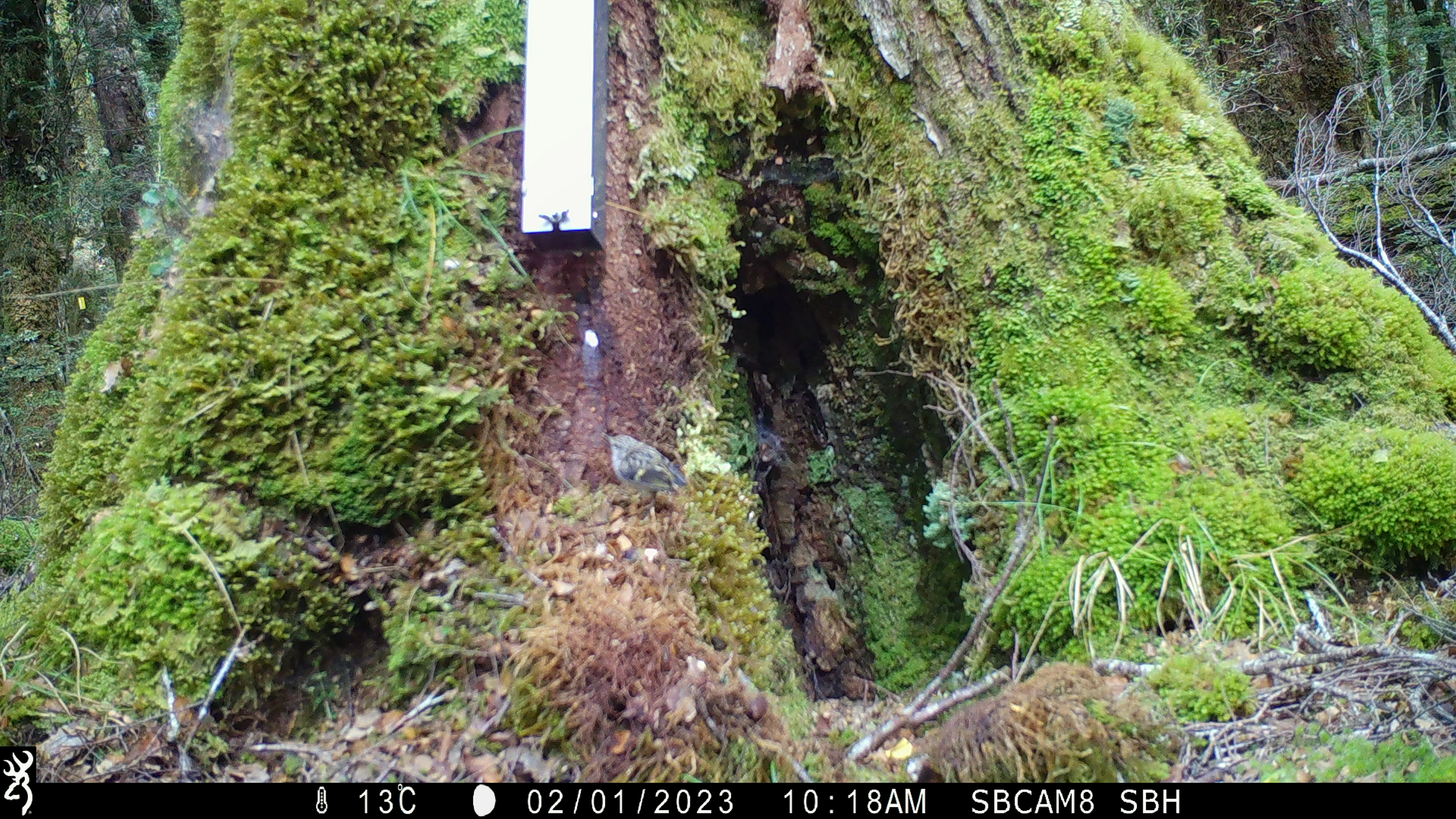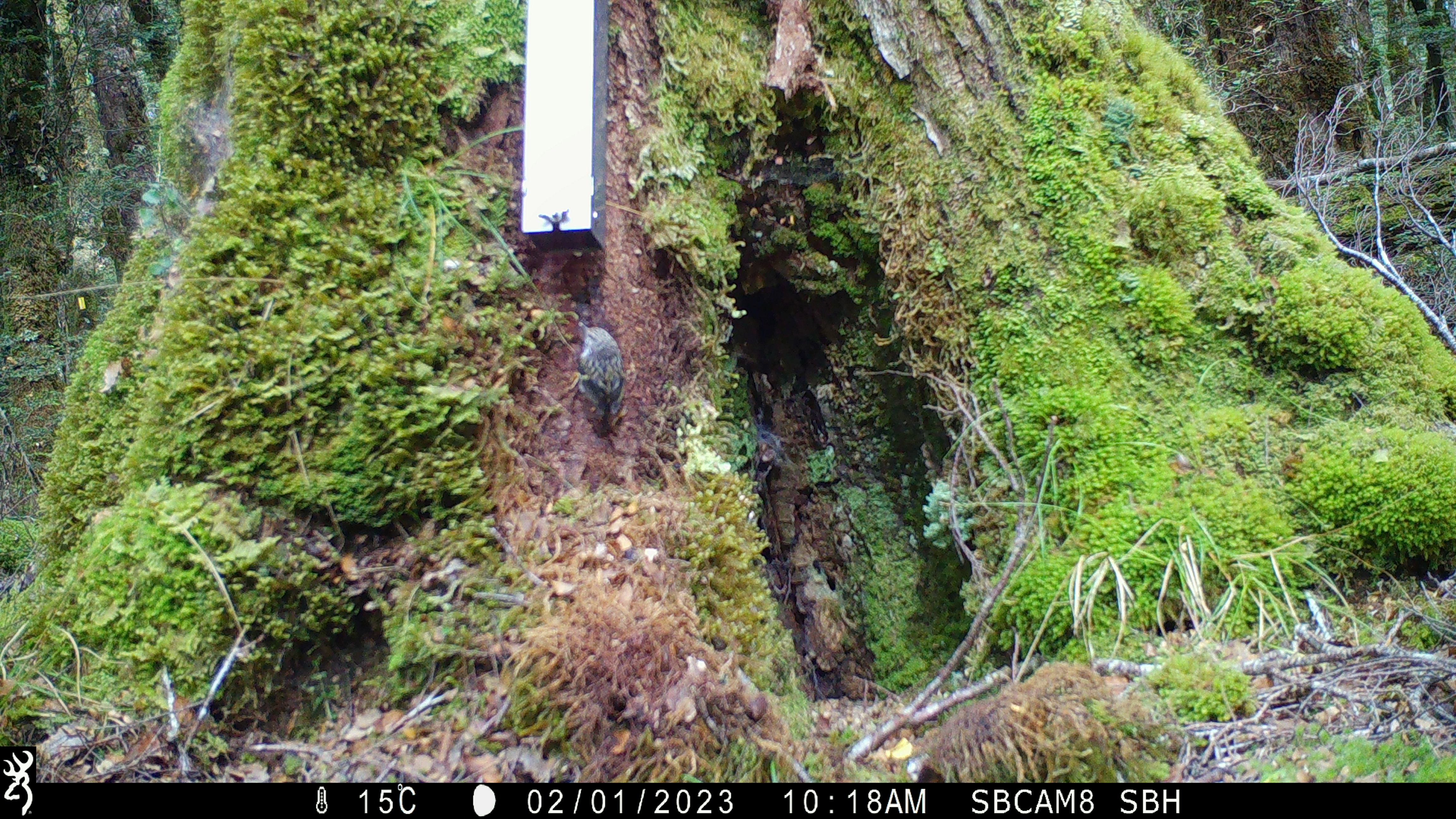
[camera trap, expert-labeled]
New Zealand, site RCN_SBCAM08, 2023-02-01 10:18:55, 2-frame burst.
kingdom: Animalia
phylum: Chordata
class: Aves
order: Passeriformes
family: Acanthisittidae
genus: Acanthisitta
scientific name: Acanthisitta chloris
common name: rifleman